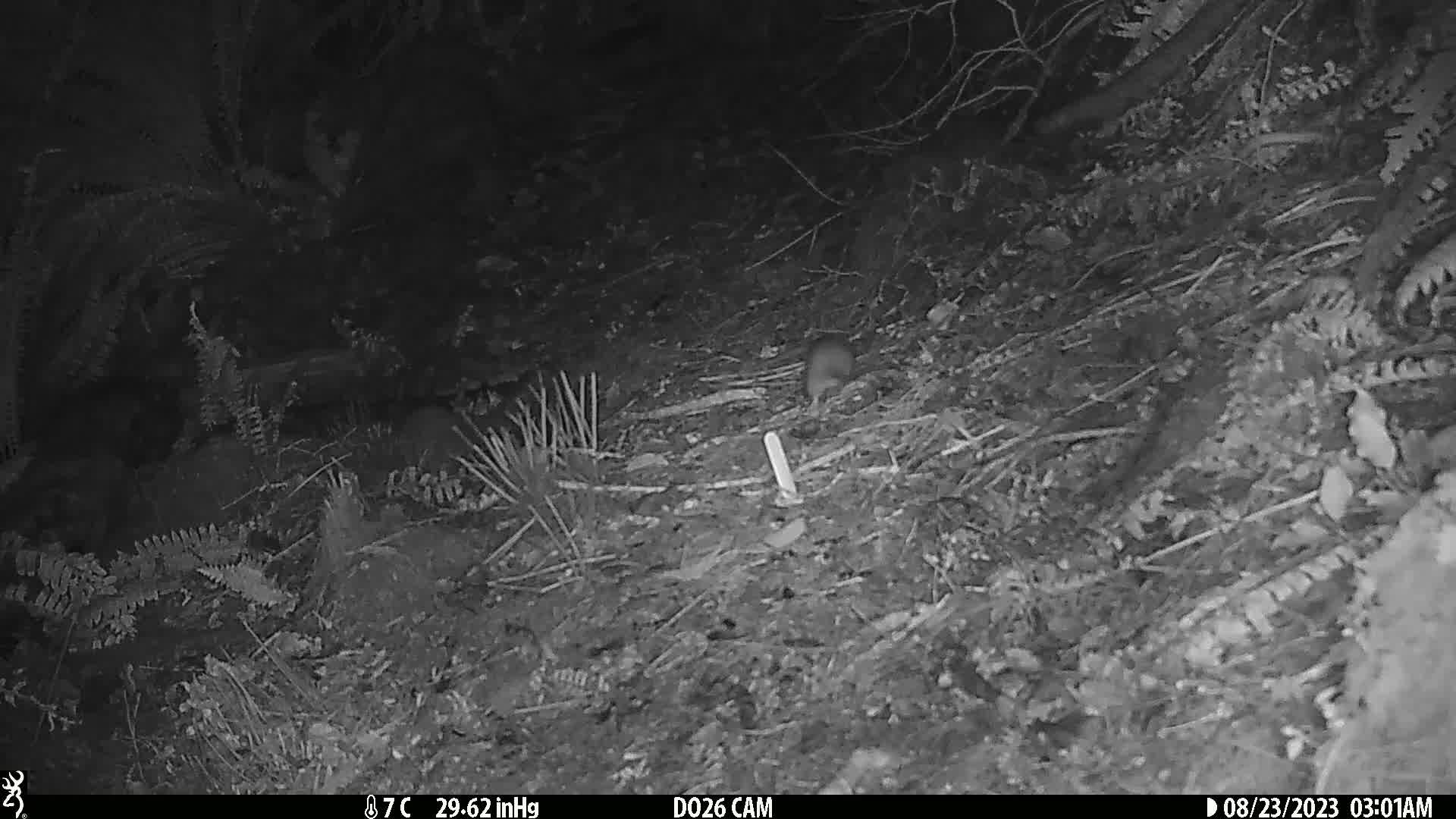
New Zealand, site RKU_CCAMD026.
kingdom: Animalia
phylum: Chordata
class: Mammalia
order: Rodentia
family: Muridae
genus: Rattus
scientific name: Rattus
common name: rat